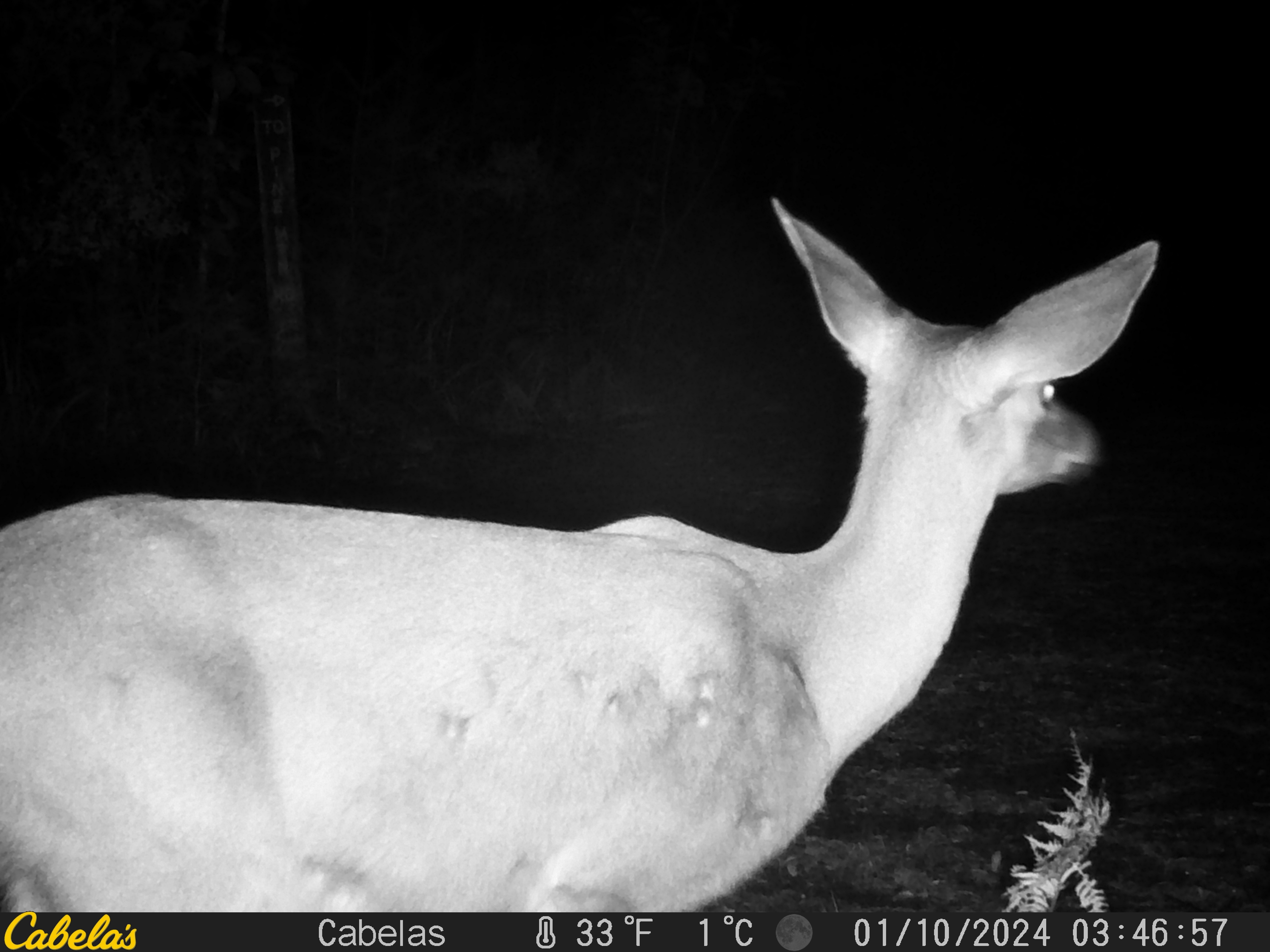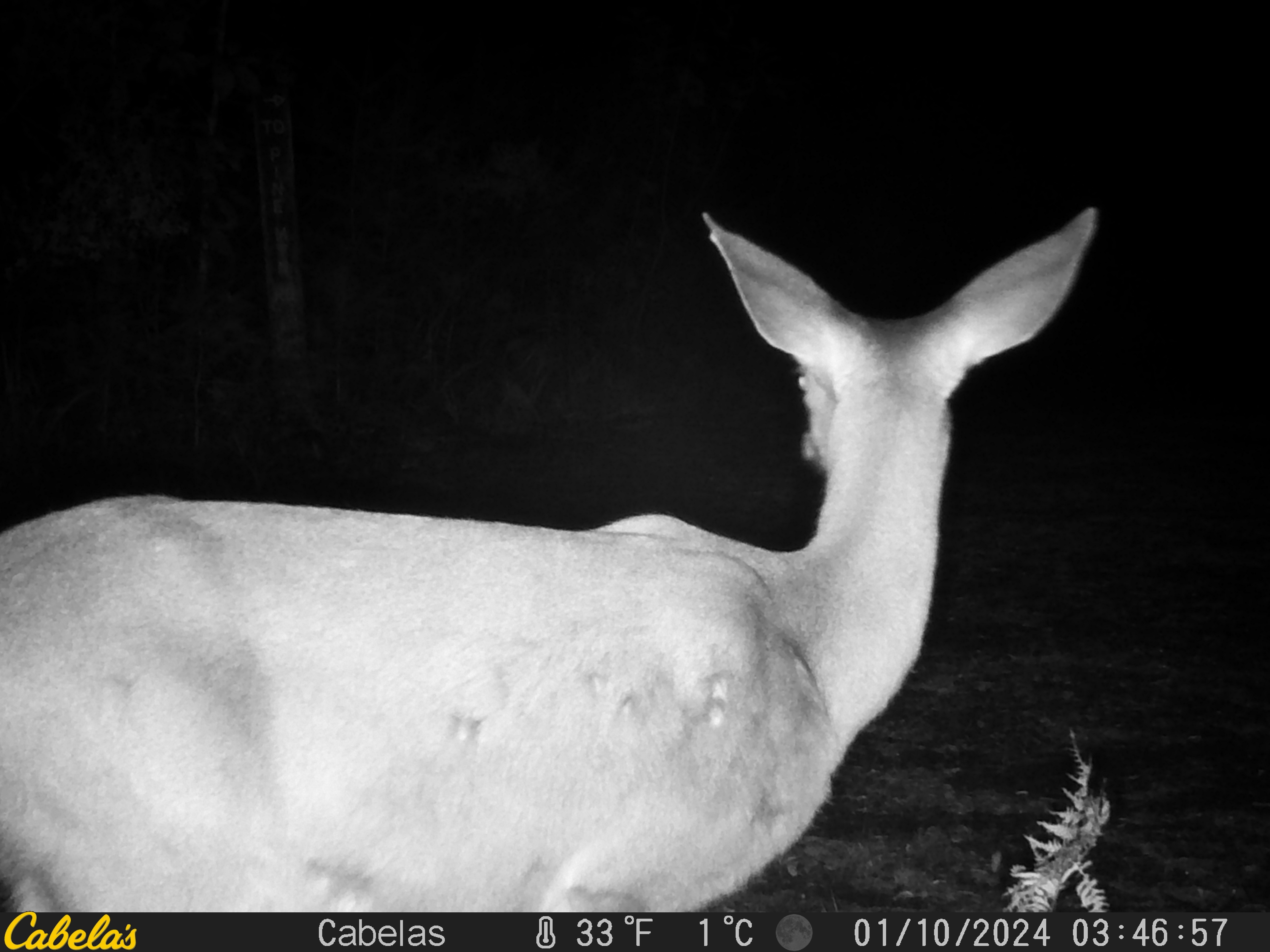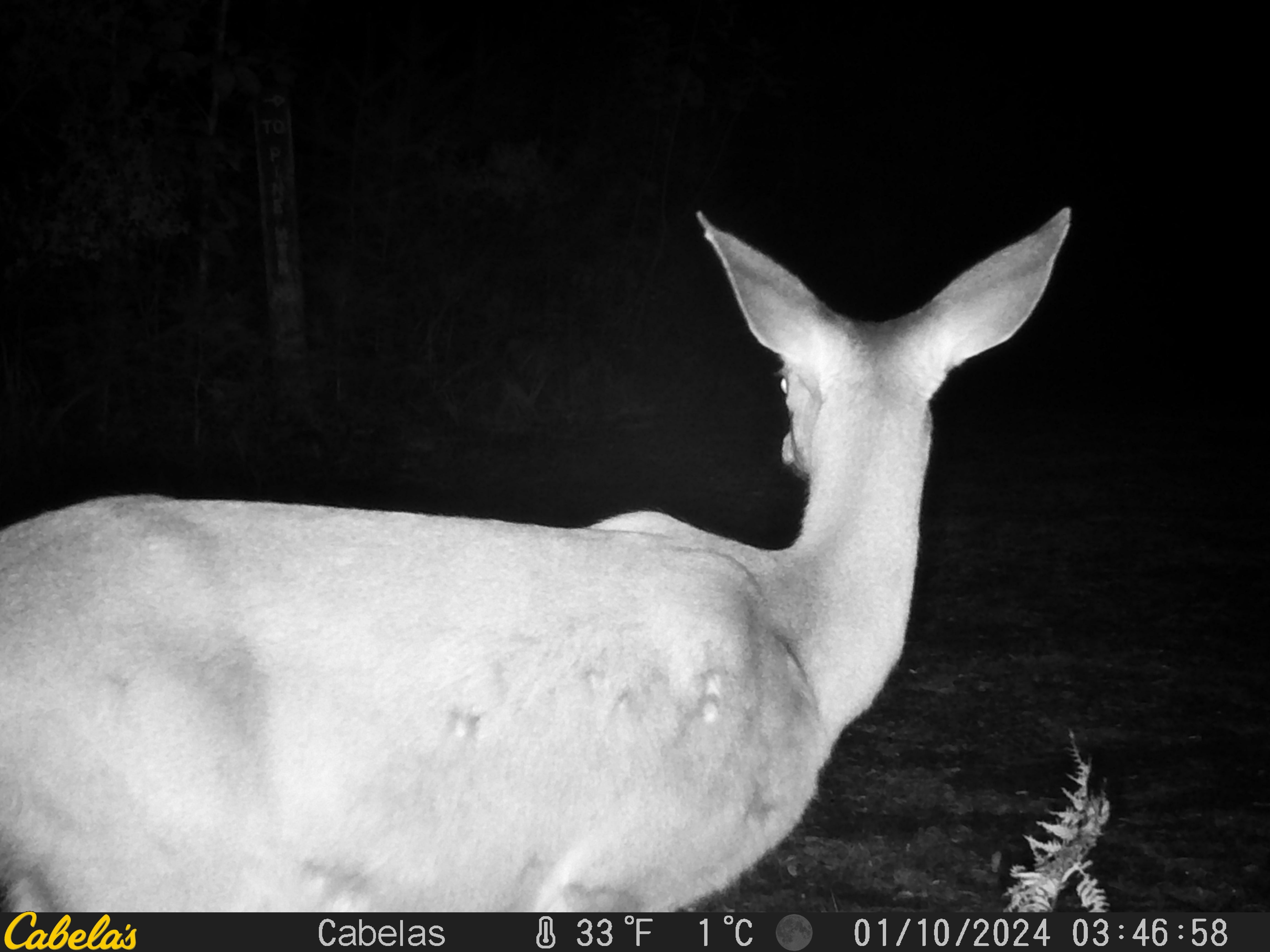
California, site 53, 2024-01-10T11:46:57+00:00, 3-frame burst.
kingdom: Animalia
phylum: Chordata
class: Mammalia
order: Artiodactyla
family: Cervidae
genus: Odocoileus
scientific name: Odocoileus hemionus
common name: mule deer